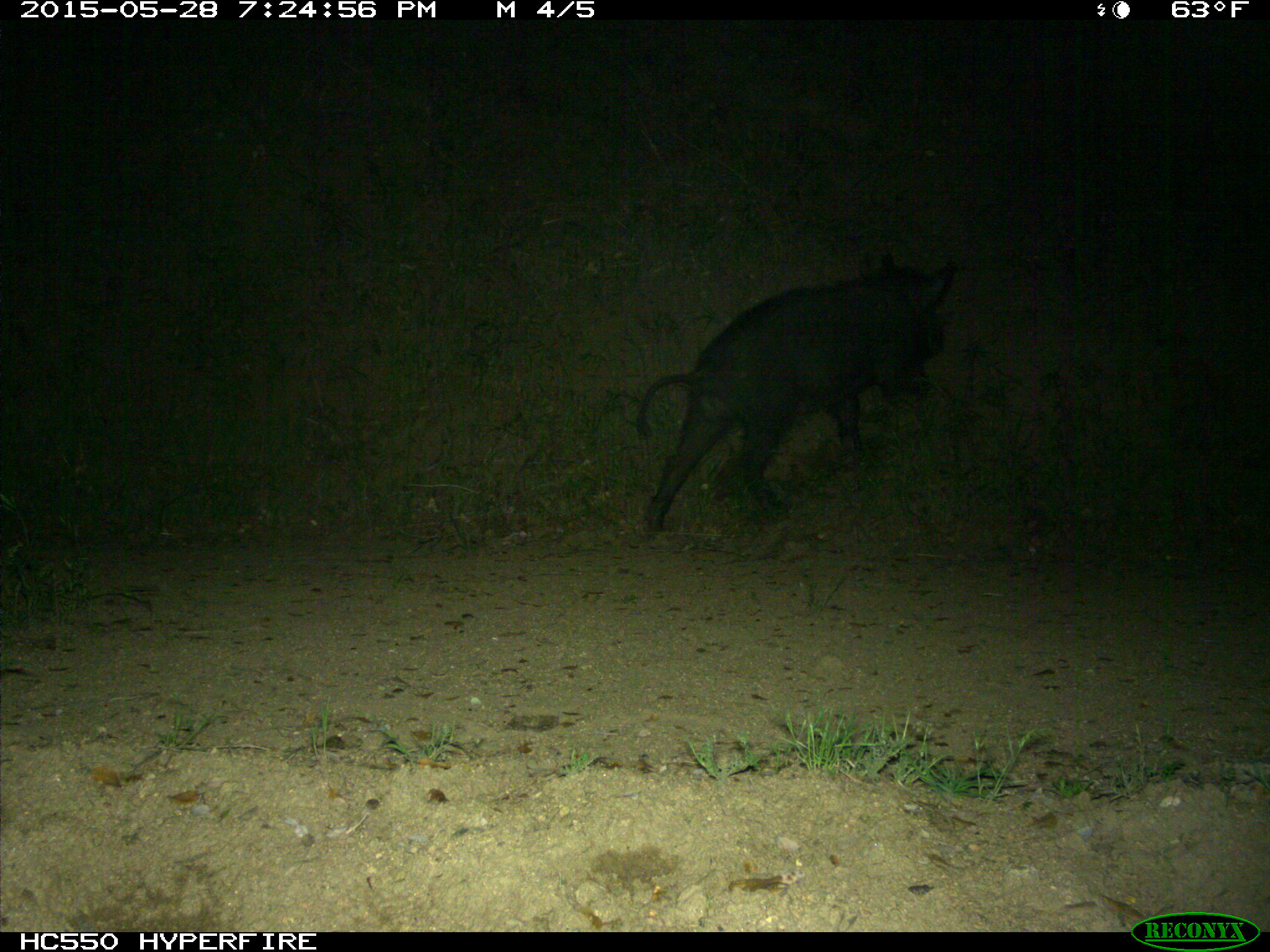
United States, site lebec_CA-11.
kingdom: Animalia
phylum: Chordata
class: Mammalia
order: Artiodactyla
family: Suidae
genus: Sus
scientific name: Sus scrofa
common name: wild boar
Sus scrofa (wild boar).